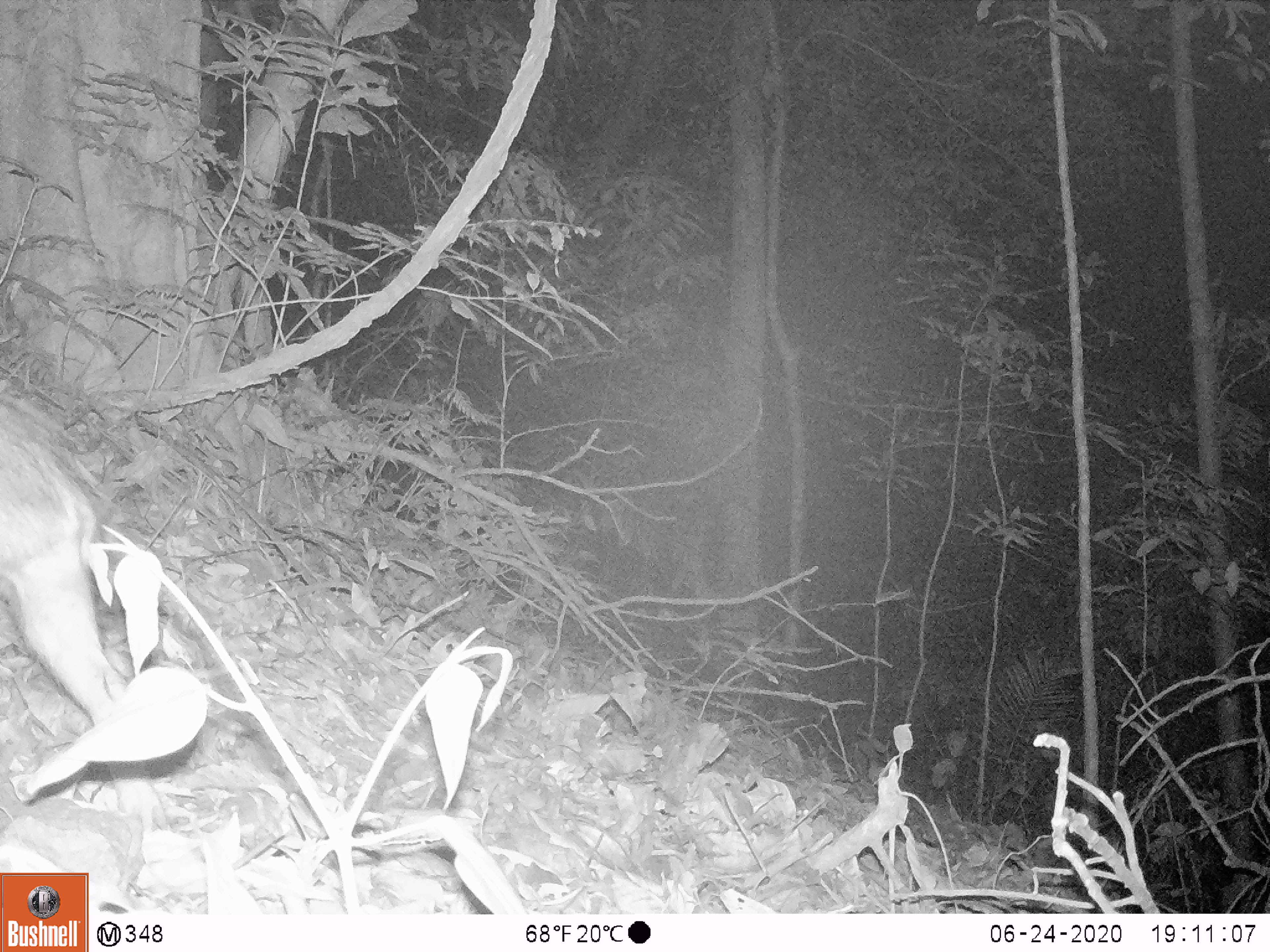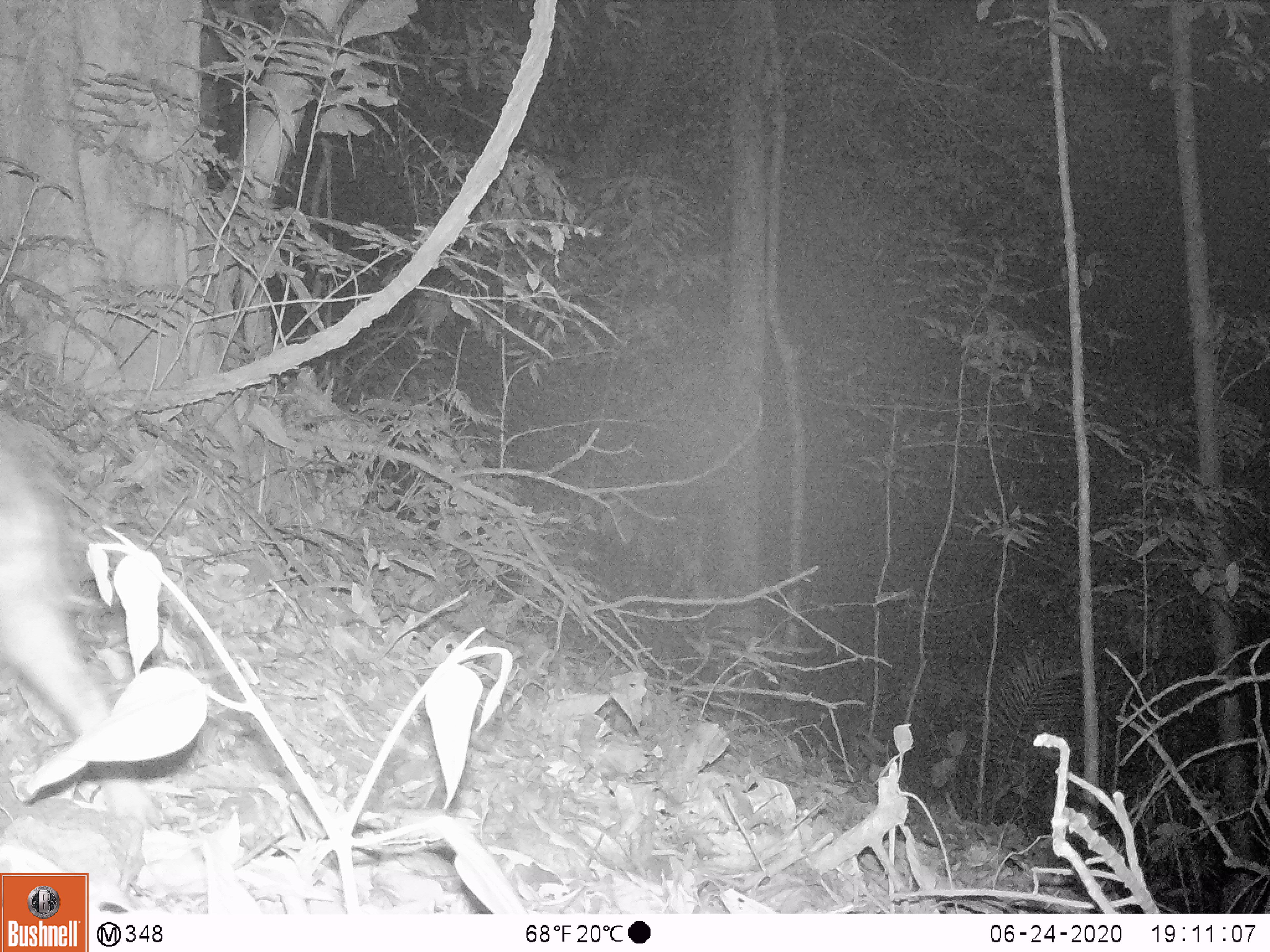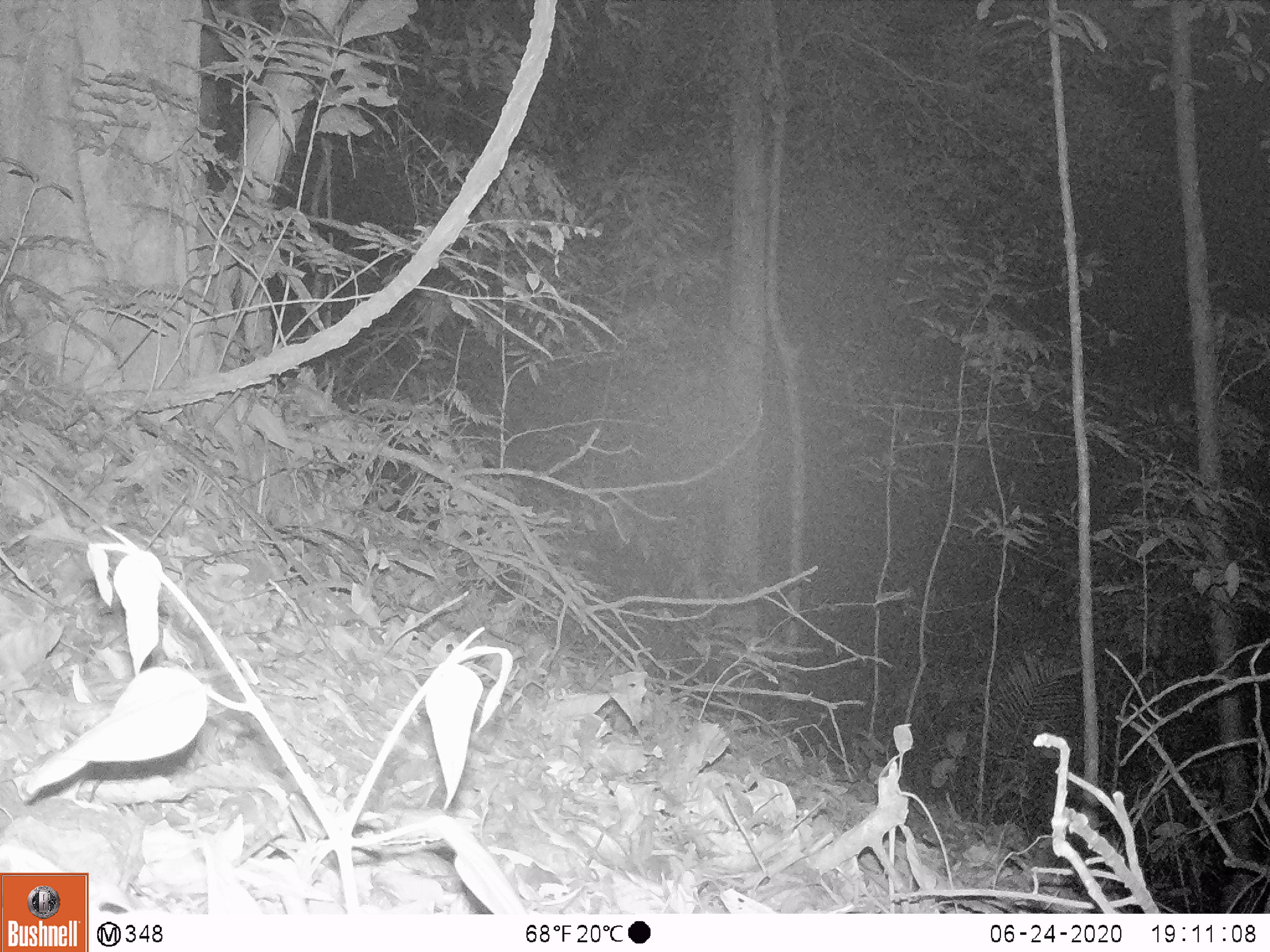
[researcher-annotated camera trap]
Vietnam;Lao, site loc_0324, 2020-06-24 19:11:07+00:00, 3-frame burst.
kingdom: Animalia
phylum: Chordata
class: Mammalia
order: Artiodactyla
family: Suidae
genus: Sus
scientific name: Sus scrofa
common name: eurasian wild pig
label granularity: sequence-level